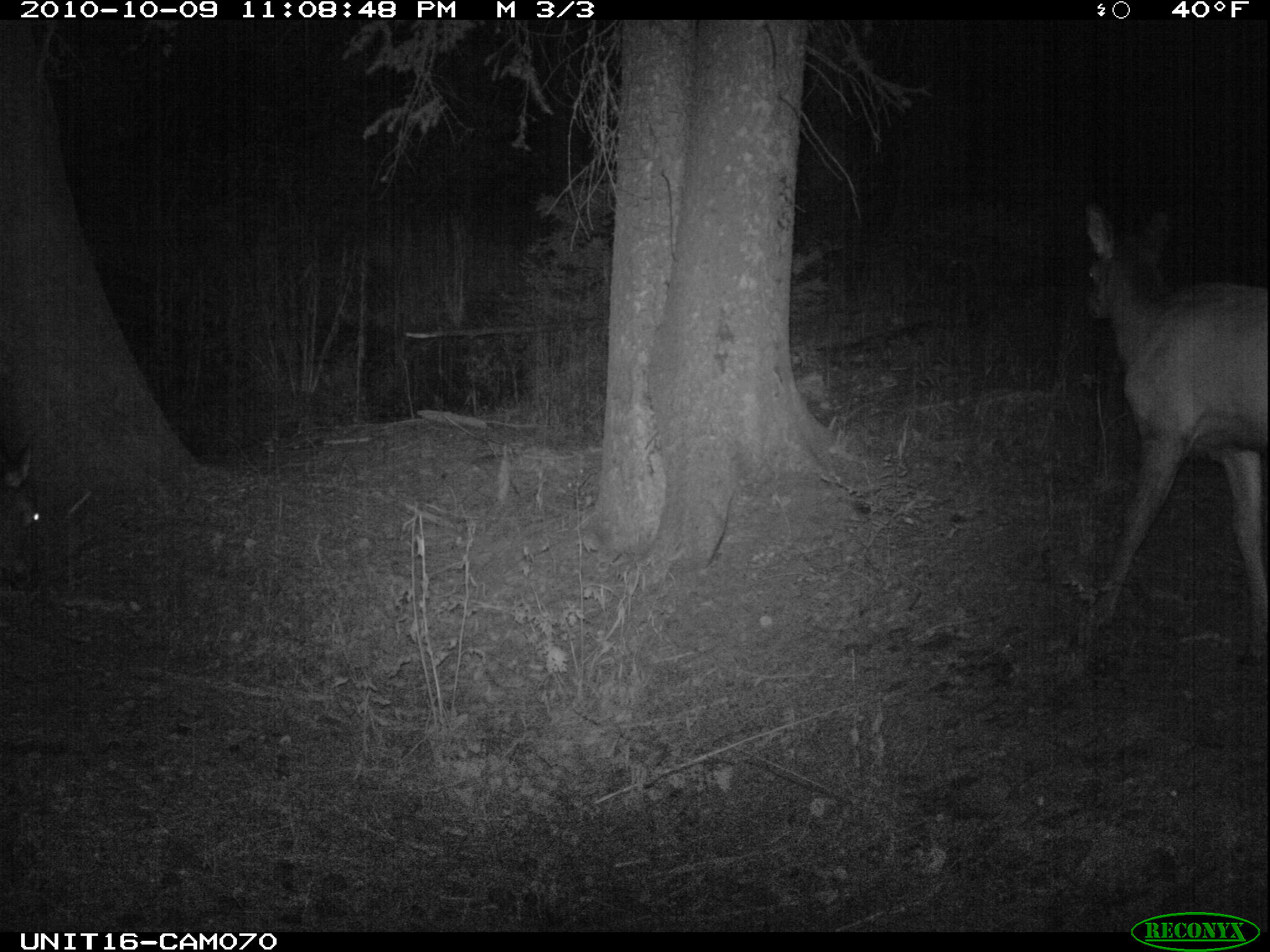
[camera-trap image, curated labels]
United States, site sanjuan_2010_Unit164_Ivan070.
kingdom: Animalia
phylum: Chordata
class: Mammalia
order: Artiodactyla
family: Cervidae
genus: Cervus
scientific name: Cervus elaphus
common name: red deer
Cervus elaphus (red deer).